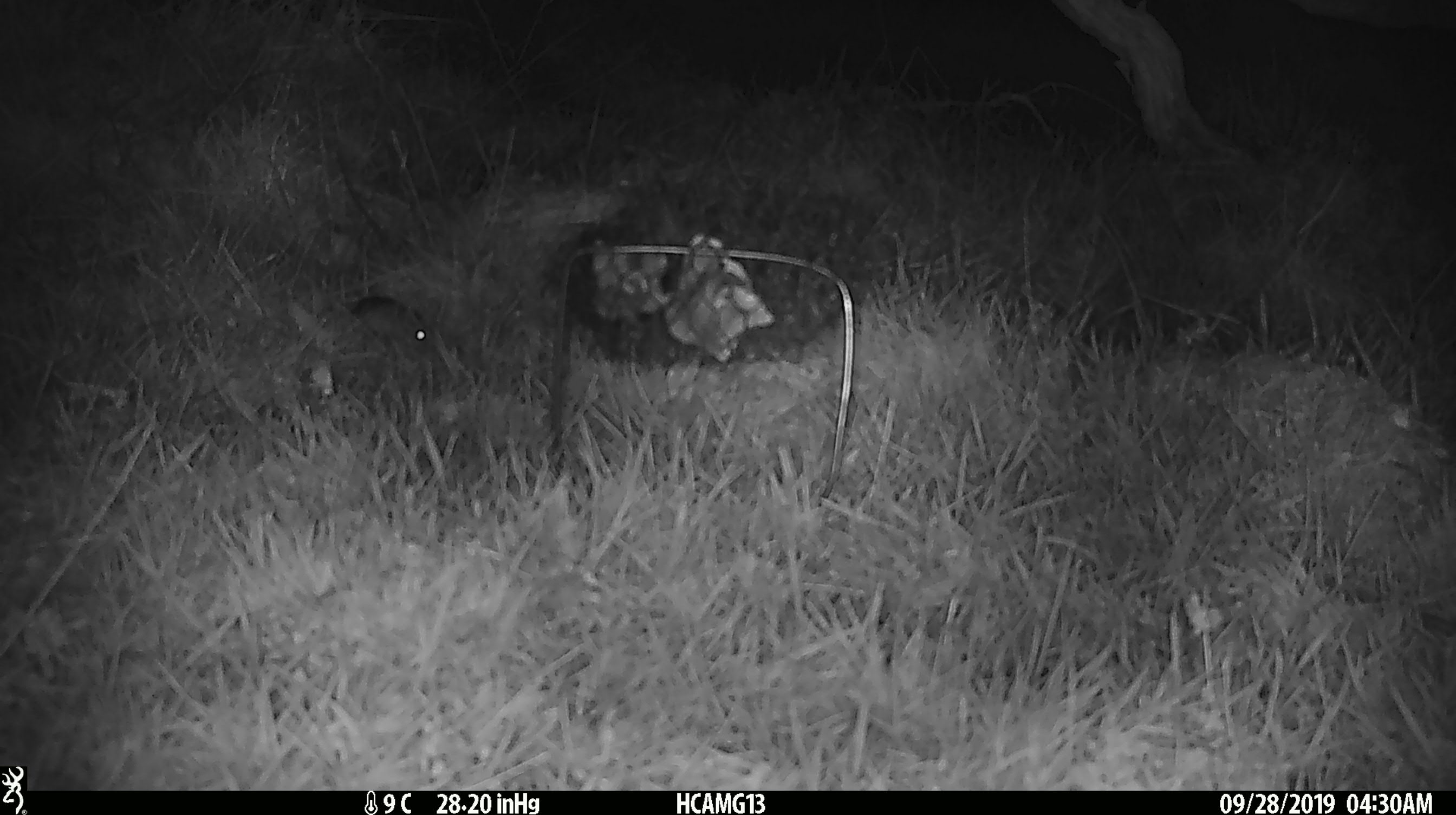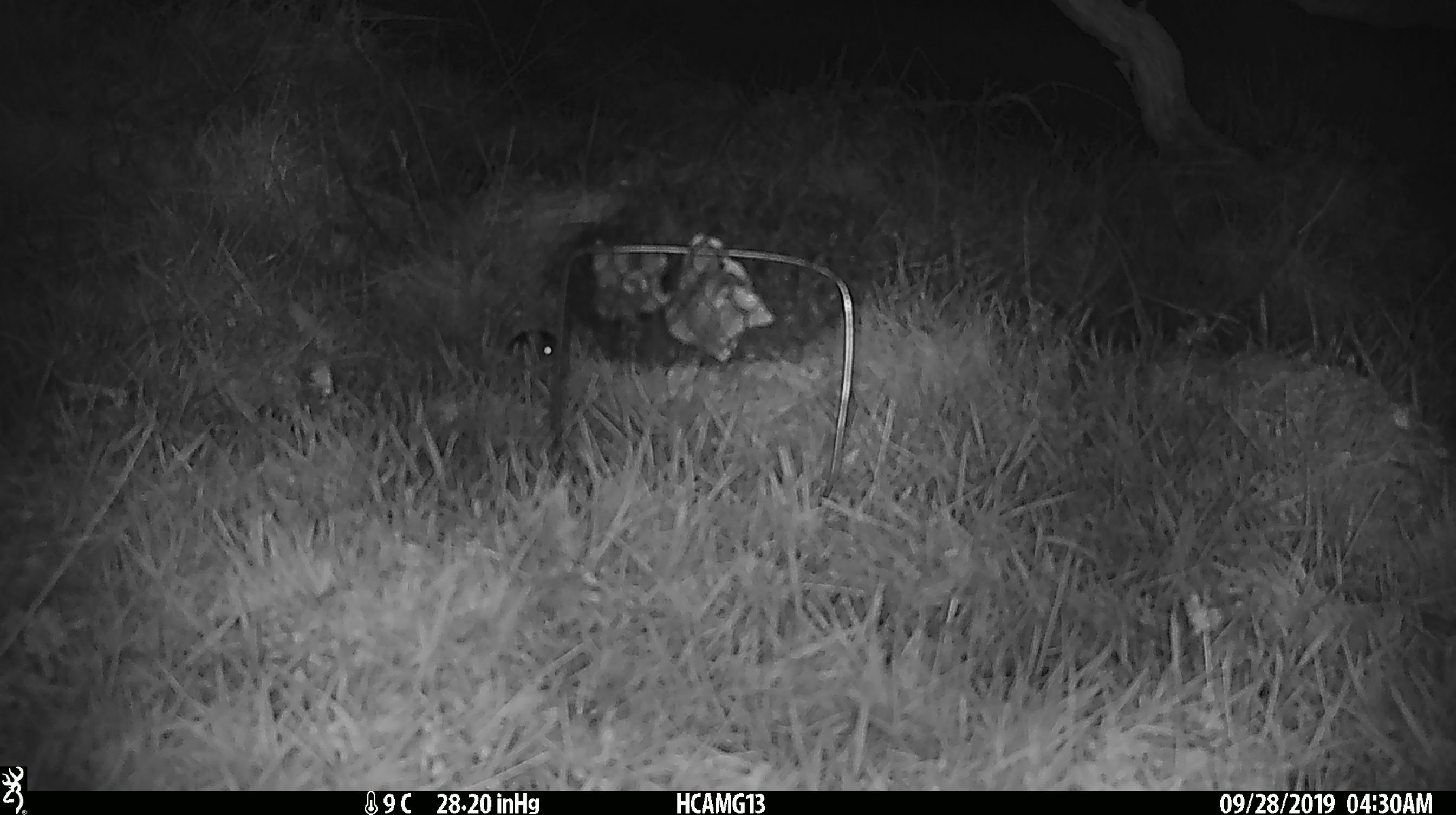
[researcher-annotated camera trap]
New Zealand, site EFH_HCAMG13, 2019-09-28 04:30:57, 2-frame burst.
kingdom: Animalia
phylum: Chordata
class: Mammalia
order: Rodentia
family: Muridae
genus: Mus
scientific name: Mus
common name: mouse